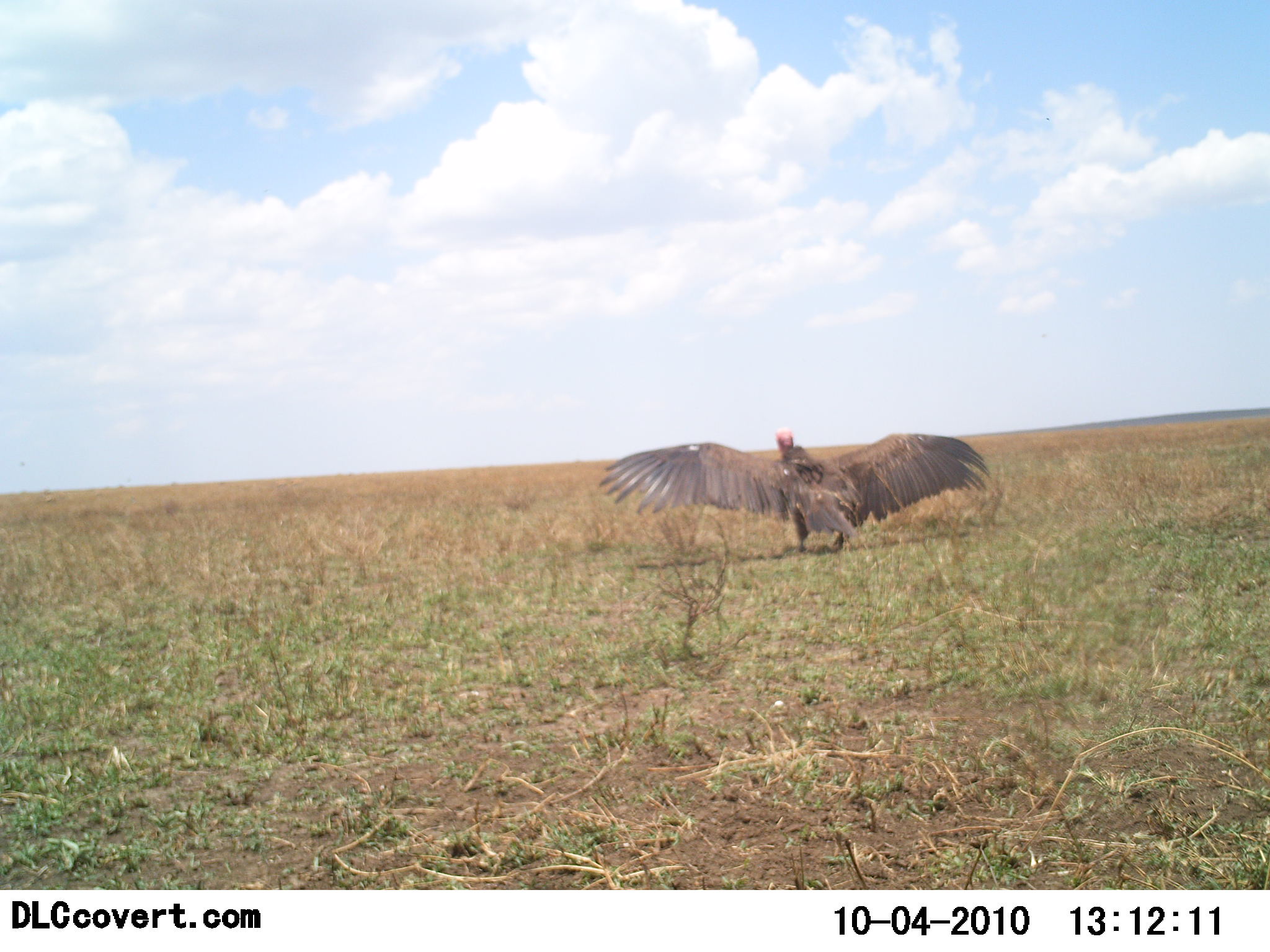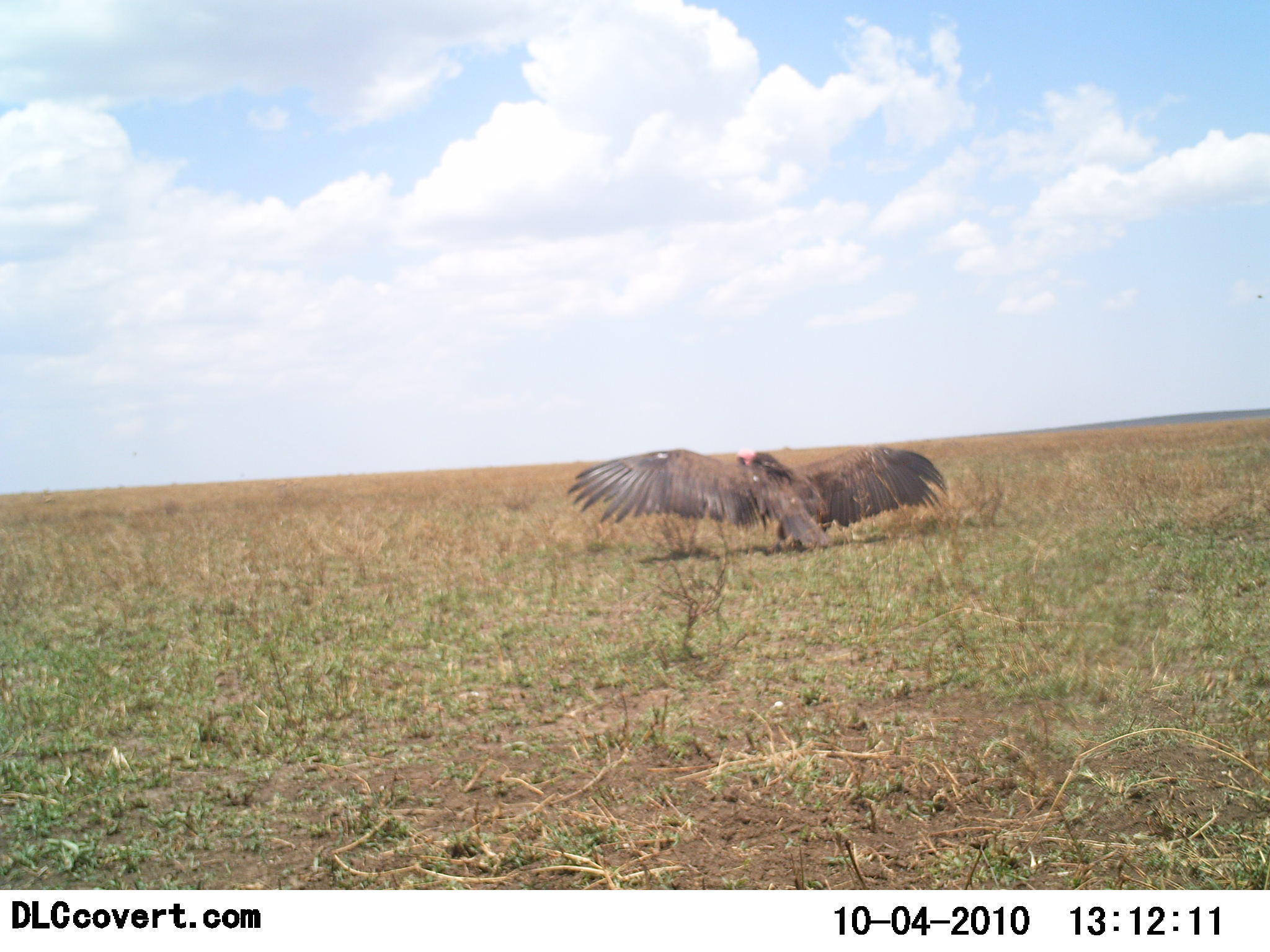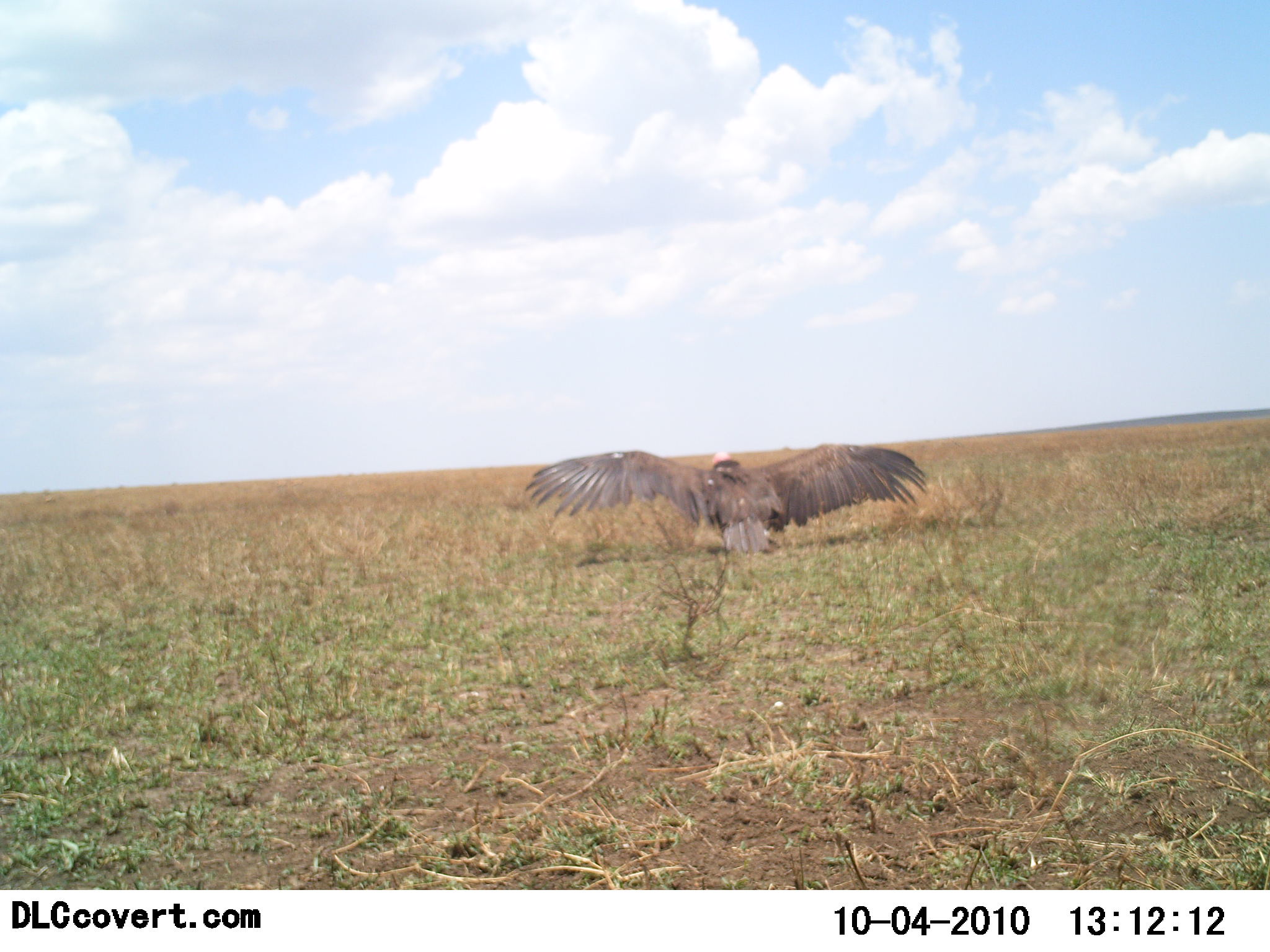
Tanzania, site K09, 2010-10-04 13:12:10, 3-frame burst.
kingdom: Animalia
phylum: Chordata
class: Aves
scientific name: Aves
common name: bird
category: otherbird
Otherbird (bird) (Aves), count 1. Behavior (volunteer vote fractions): standing 0%, resting 0%, moving 88%, interacting 6%. Young present (vote fraction): 0%. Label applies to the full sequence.